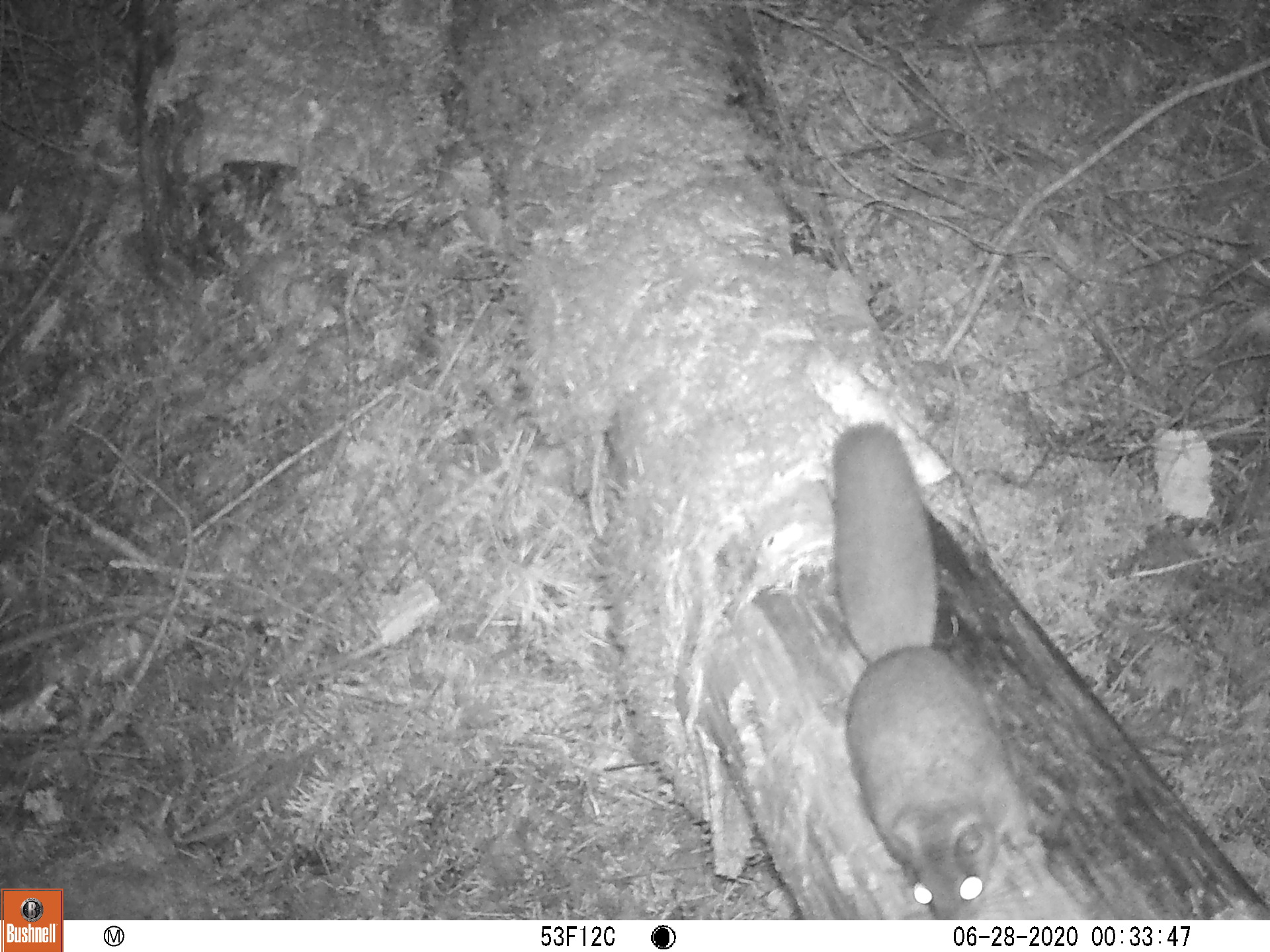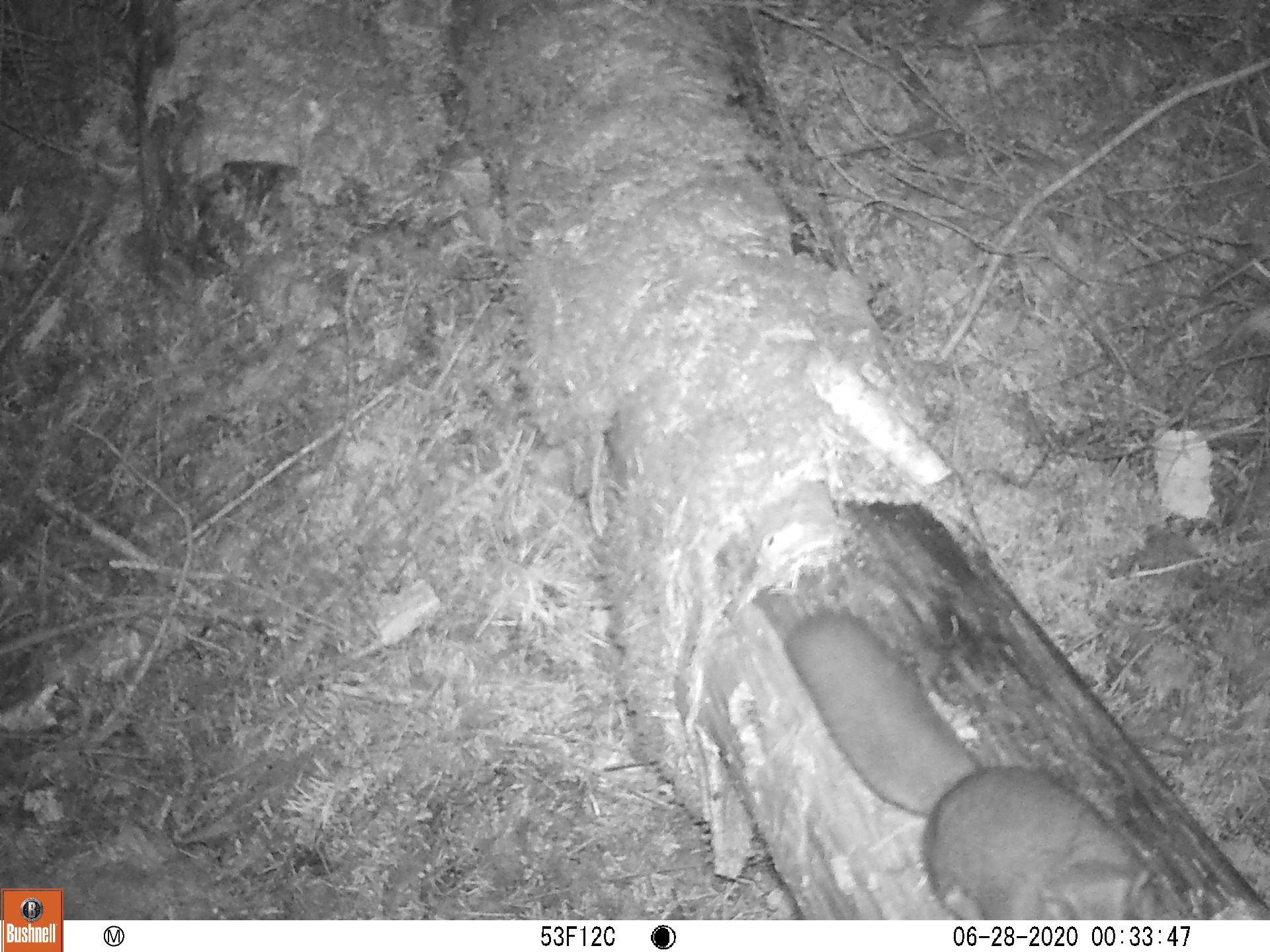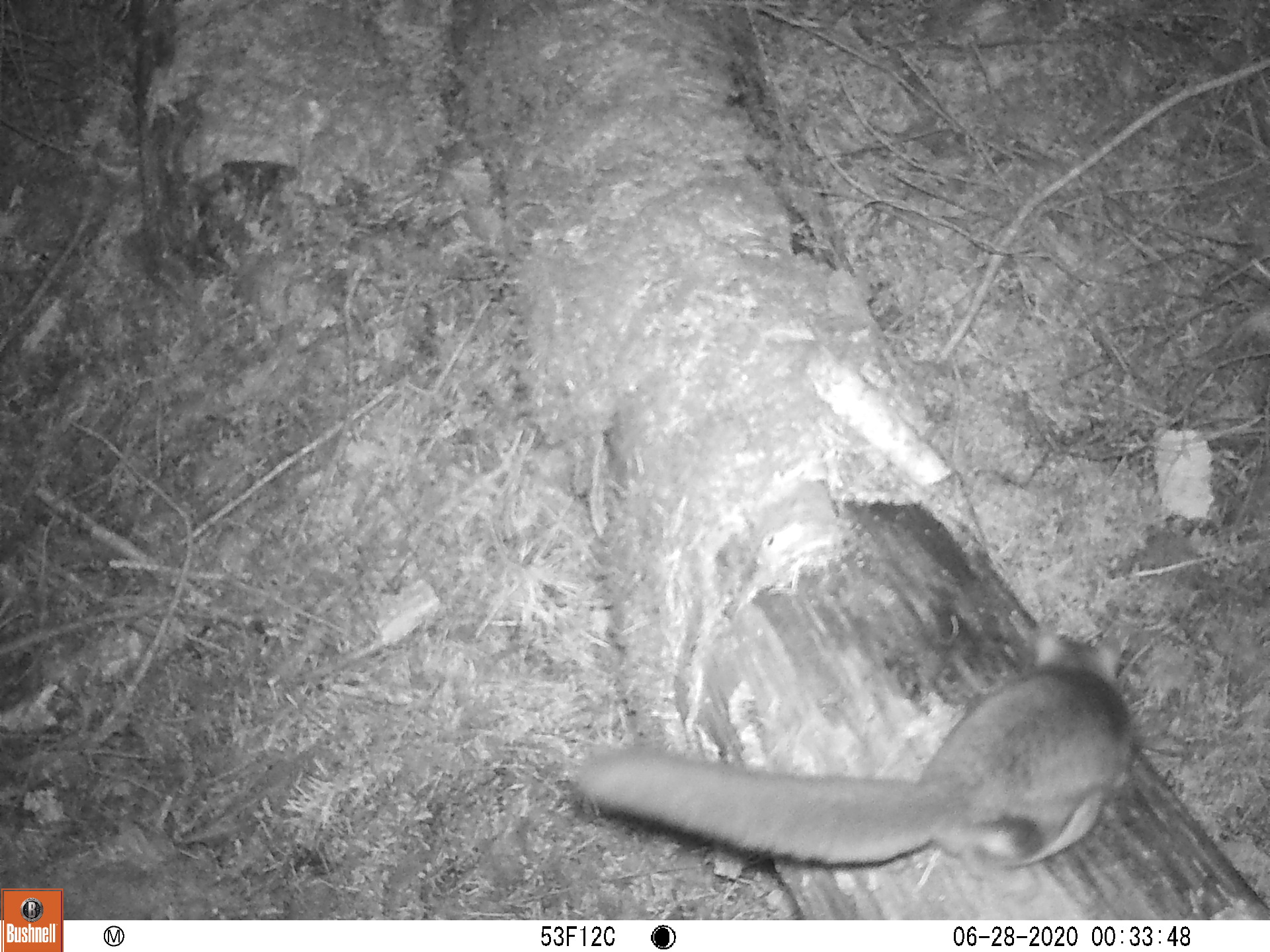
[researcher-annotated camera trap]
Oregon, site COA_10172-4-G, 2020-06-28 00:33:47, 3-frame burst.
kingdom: Animalia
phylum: Chordata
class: Mammalia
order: Rodentia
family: Sciuridae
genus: Glaucomys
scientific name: Glaucomys oregonensis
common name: humboldt's flying squirrel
Humboldt's flying squirrel (Glaucomys oregonensis).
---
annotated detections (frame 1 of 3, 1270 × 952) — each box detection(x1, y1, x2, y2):
humboldt's flying squirrel: detection(826, 413, 1061, 917)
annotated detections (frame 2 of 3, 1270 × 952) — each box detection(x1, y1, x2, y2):
humboldt's flying squirrel: detection(776, 594, 1166, 916)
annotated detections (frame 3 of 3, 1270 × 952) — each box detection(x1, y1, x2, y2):
humboldt's flying squirrel: detection(566, 626, 1142, 874)